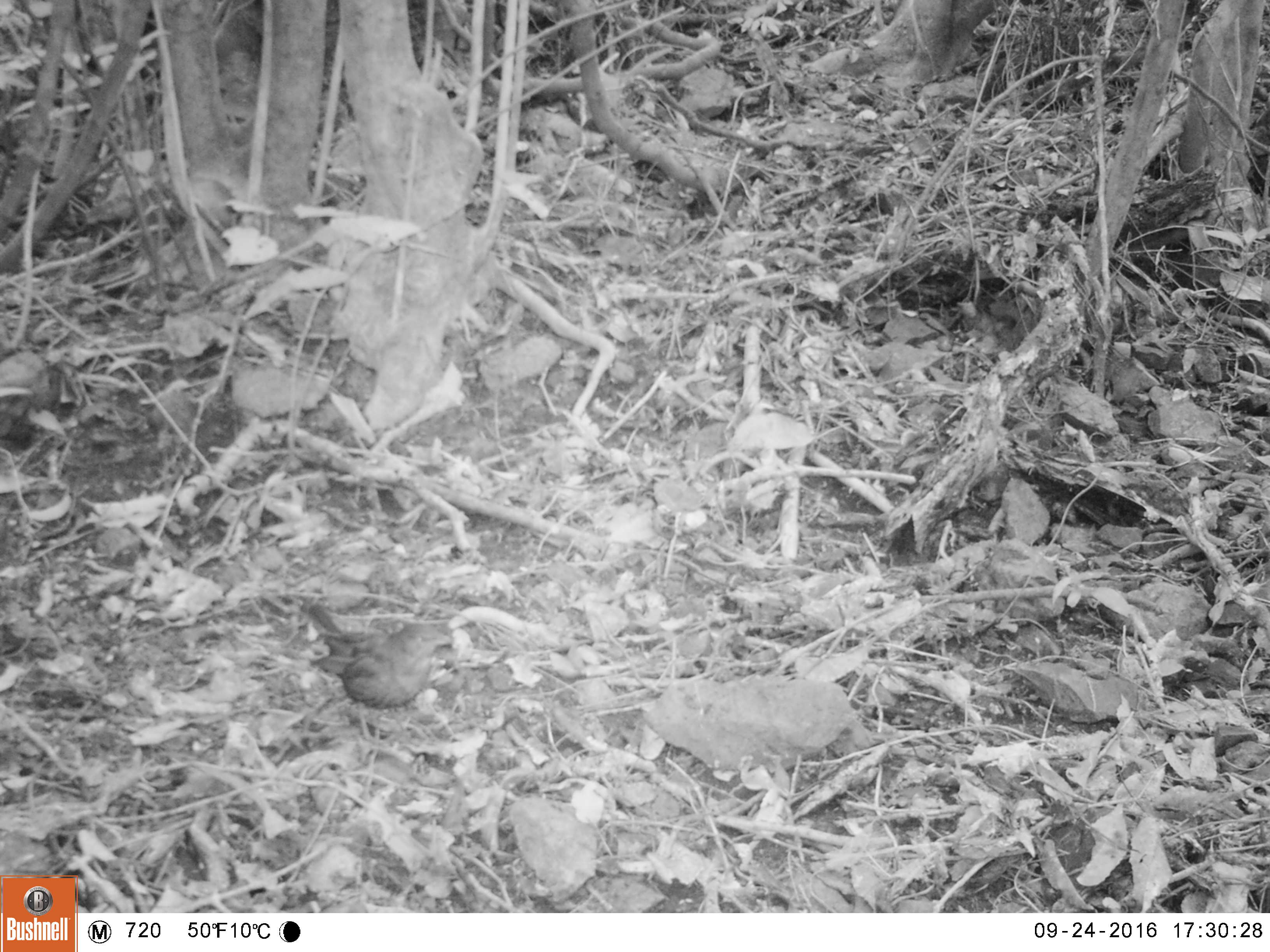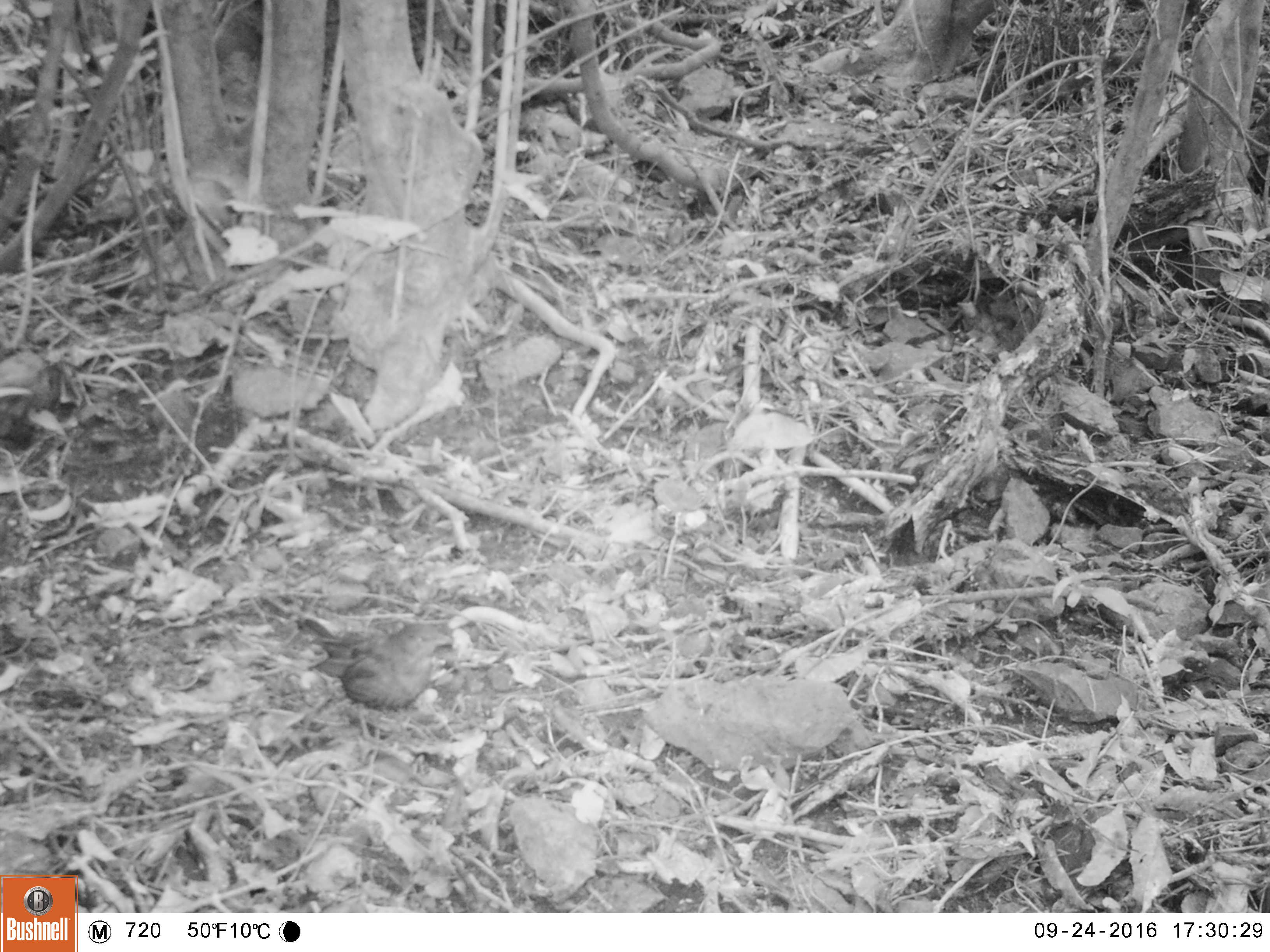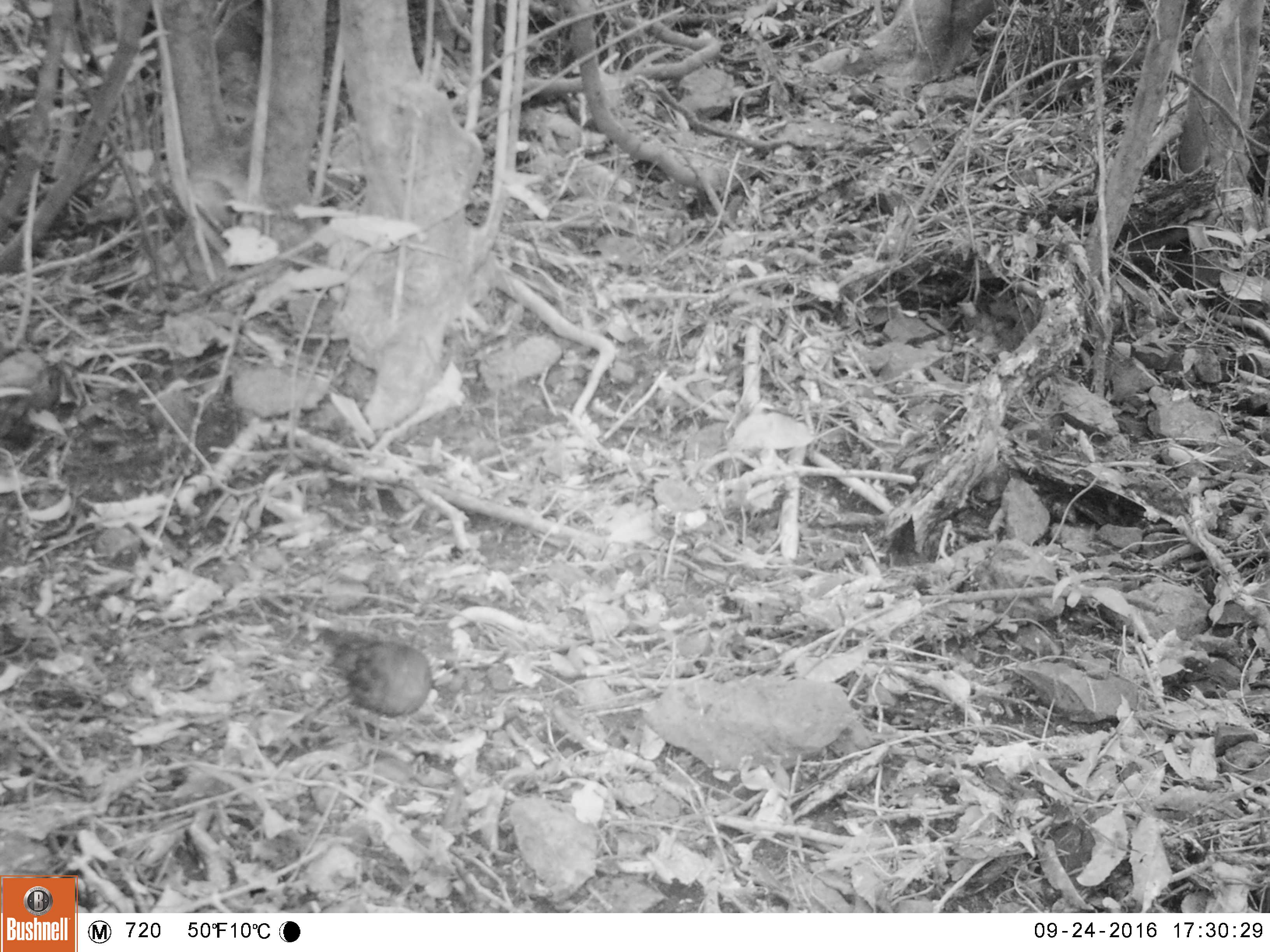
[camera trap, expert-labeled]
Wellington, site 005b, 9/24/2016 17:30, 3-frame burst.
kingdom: Animalia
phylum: Chordata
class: Aves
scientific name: Aves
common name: bird